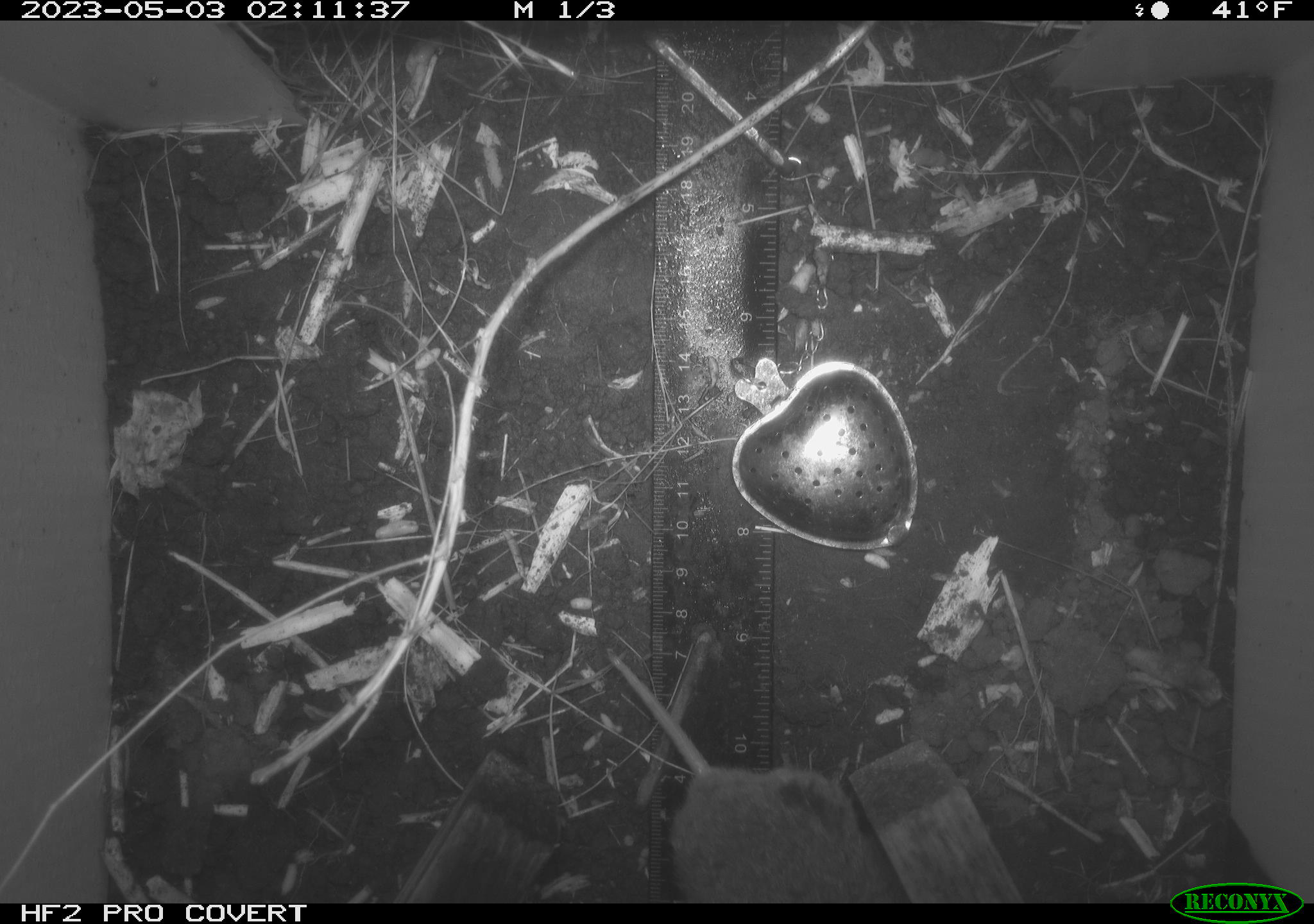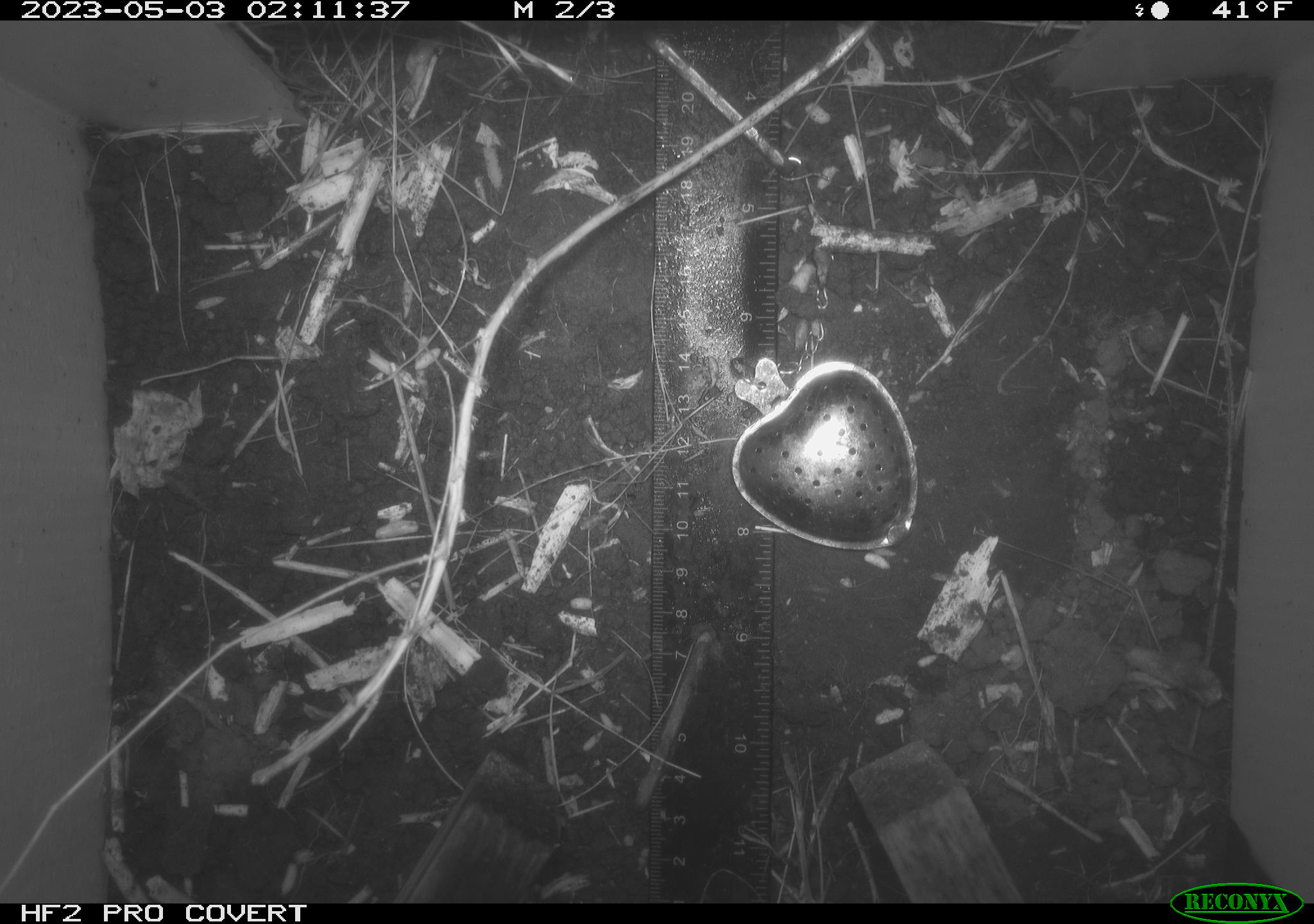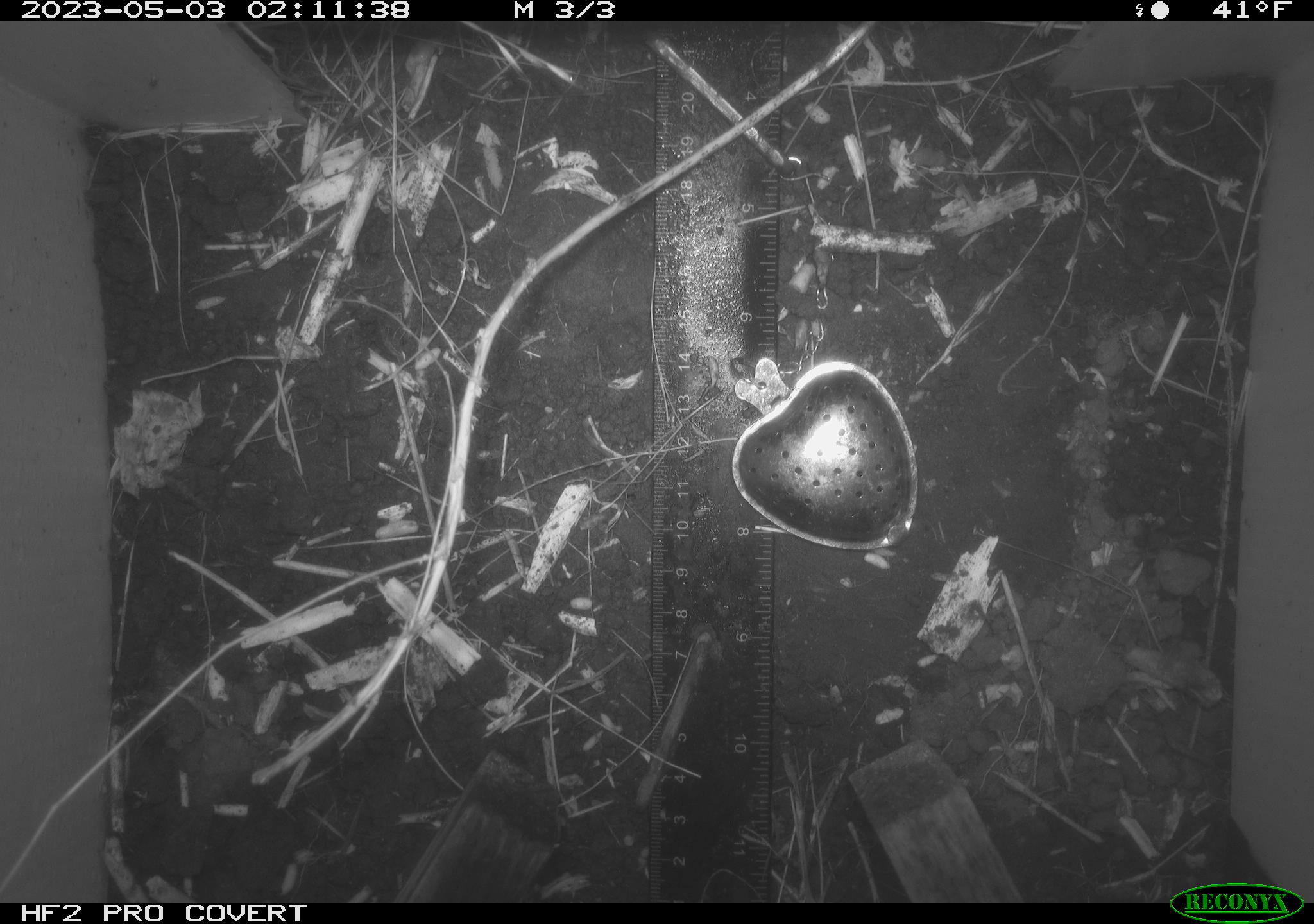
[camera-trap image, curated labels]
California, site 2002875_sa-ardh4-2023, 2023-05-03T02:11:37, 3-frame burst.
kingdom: Animalia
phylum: Chordata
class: Mammalia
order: Rodentia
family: Cricetidae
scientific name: Arvicolinae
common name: voles, lemmings, and muskrats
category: arvicolinae subfamily